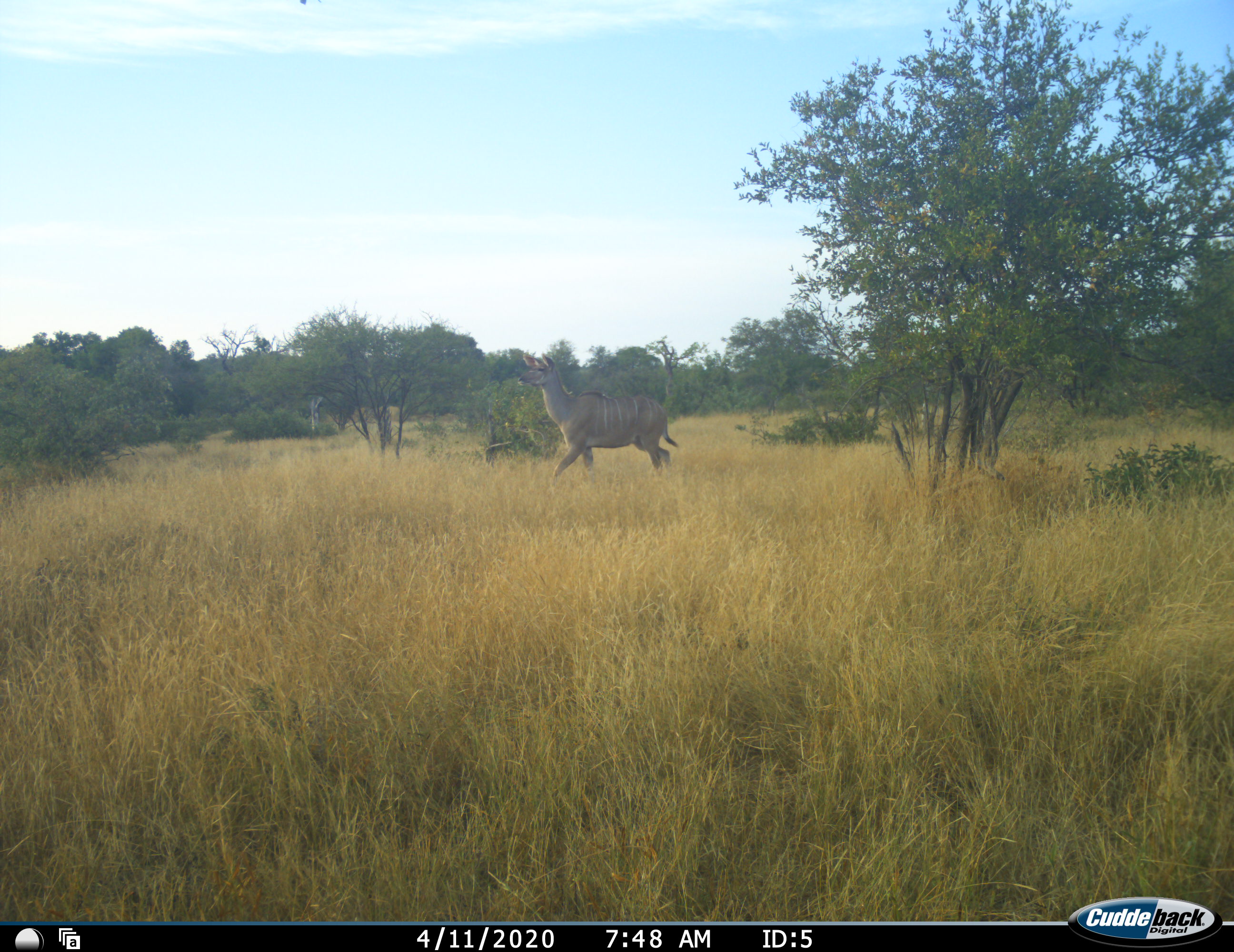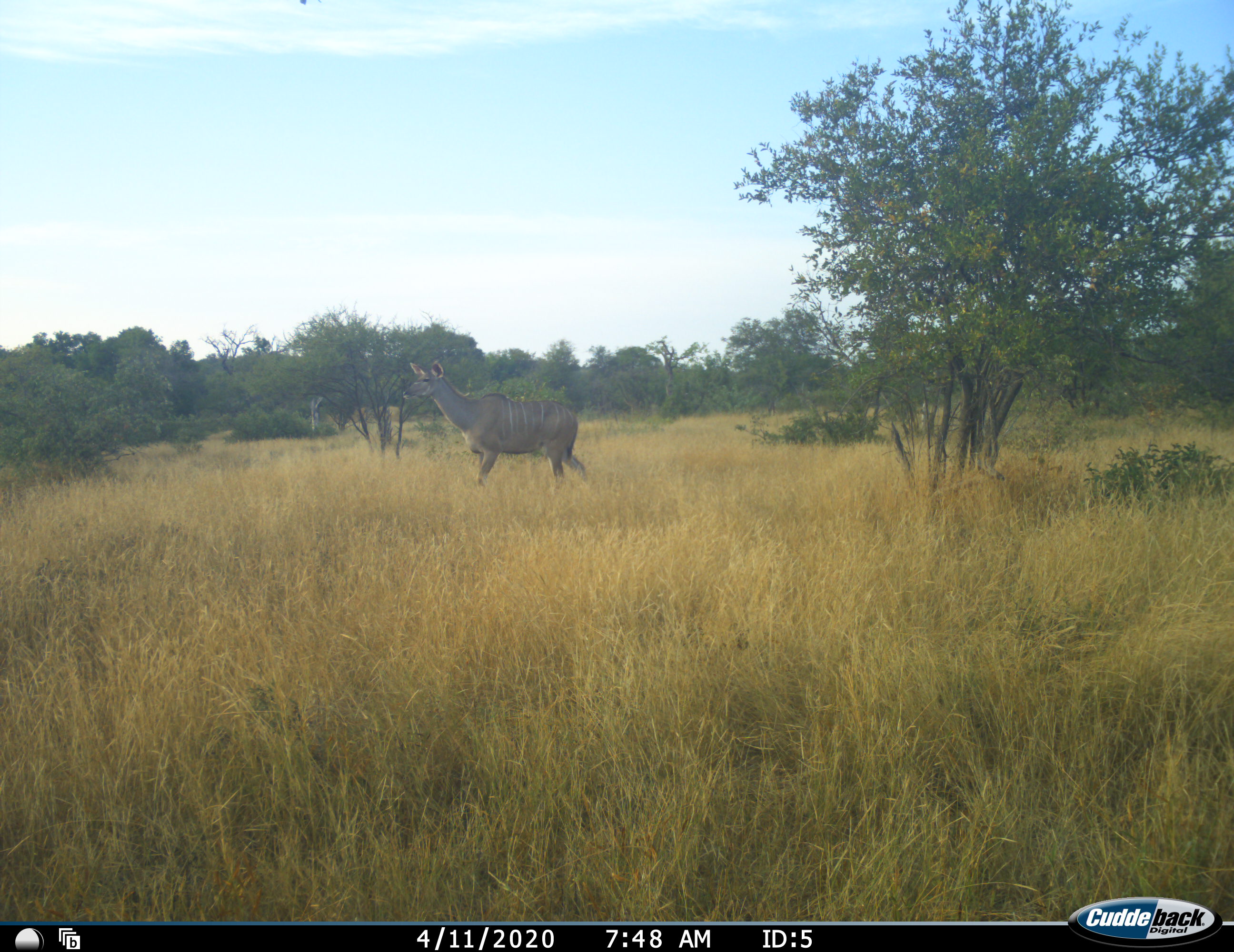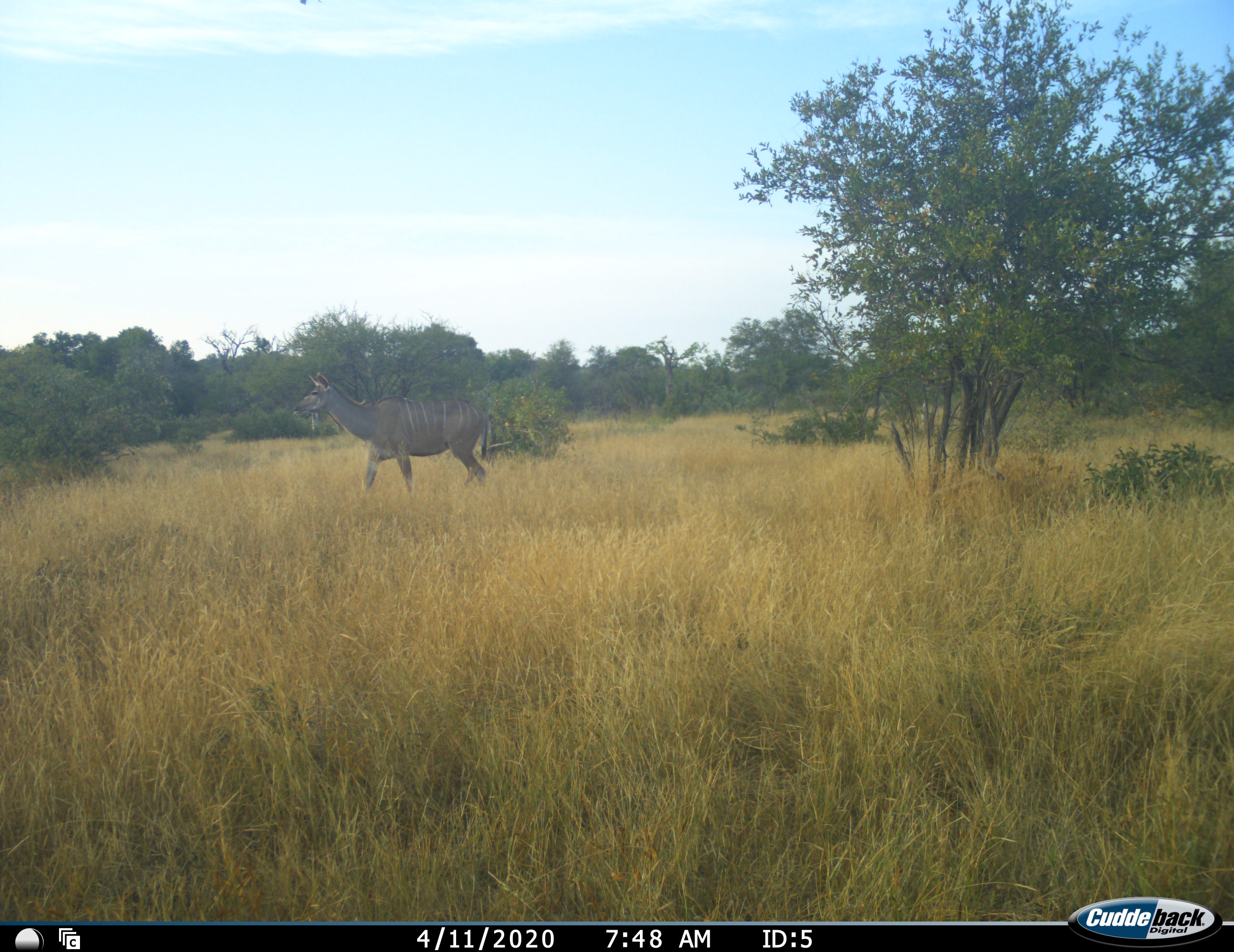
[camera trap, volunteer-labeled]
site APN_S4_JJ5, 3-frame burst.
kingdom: Animalia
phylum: Chordata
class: Mammalia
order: Artiodactyla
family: Bovidae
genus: Tragelaphus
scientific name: Tragelaphus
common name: kudu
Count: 1.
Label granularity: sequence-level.